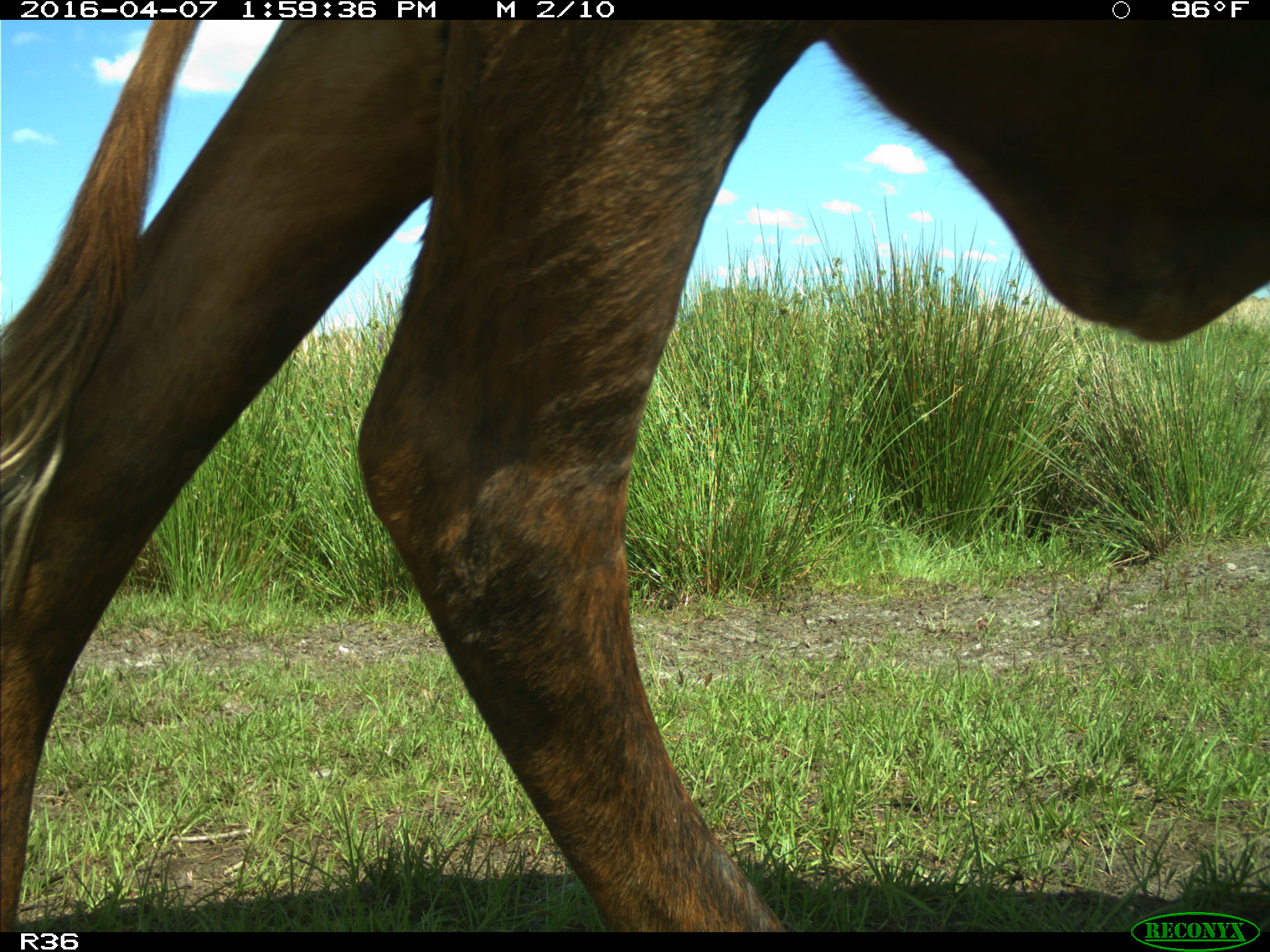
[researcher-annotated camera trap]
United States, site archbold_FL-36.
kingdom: Animalia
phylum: Chordata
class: Mammalia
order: Artiodactyla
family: Bovidae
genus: Bos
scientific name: Bos taurus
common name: domestic cow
Bos taurus (domestic cow).